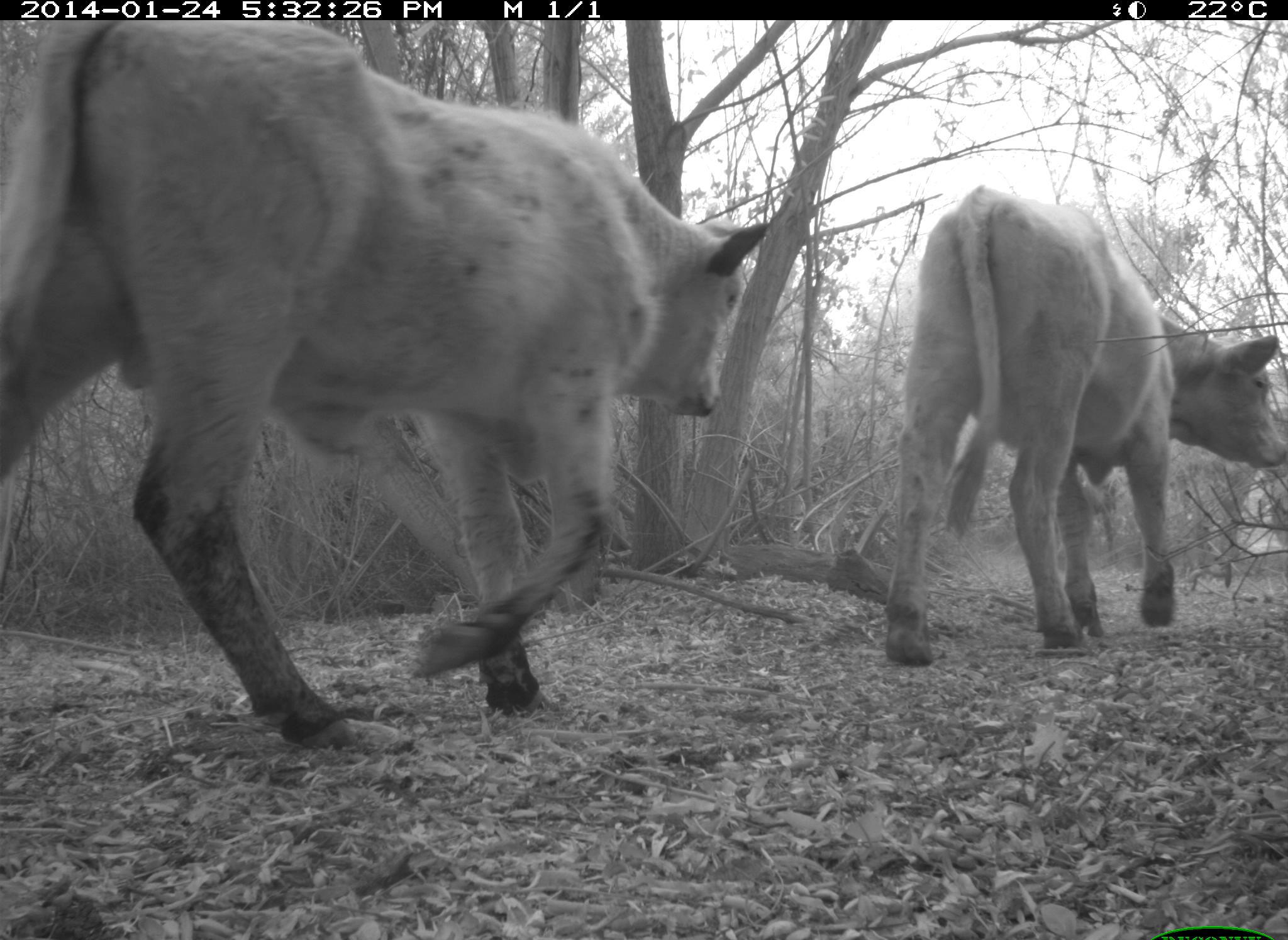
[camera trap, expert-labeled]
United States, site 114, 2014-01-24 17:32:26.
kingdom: Animalia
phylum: Chordata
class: Mammalia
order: Artiodactyla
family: Bovidae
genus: Bos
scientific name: Bos taurus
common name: cow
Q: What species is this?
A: Cow (Bos taurus).